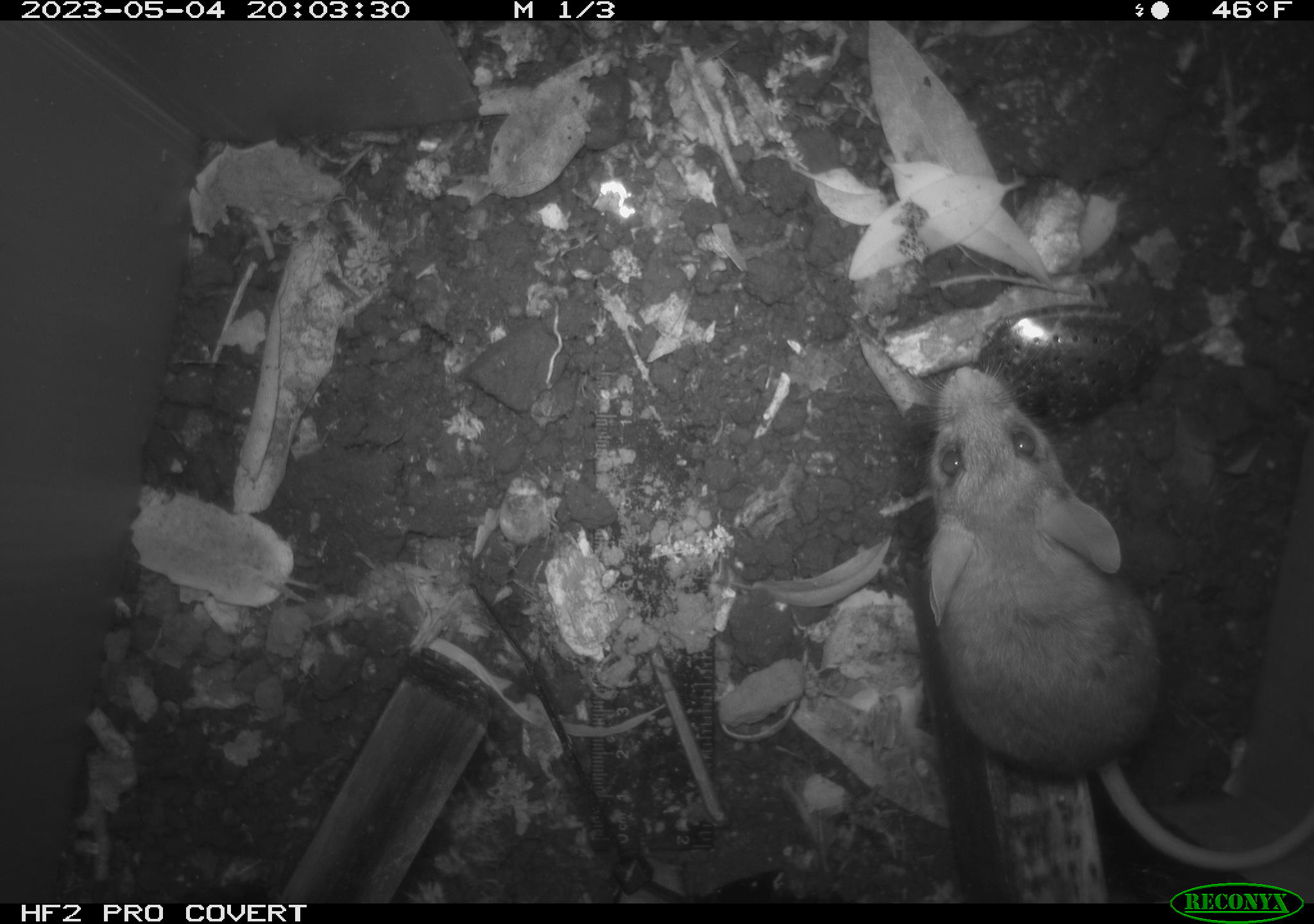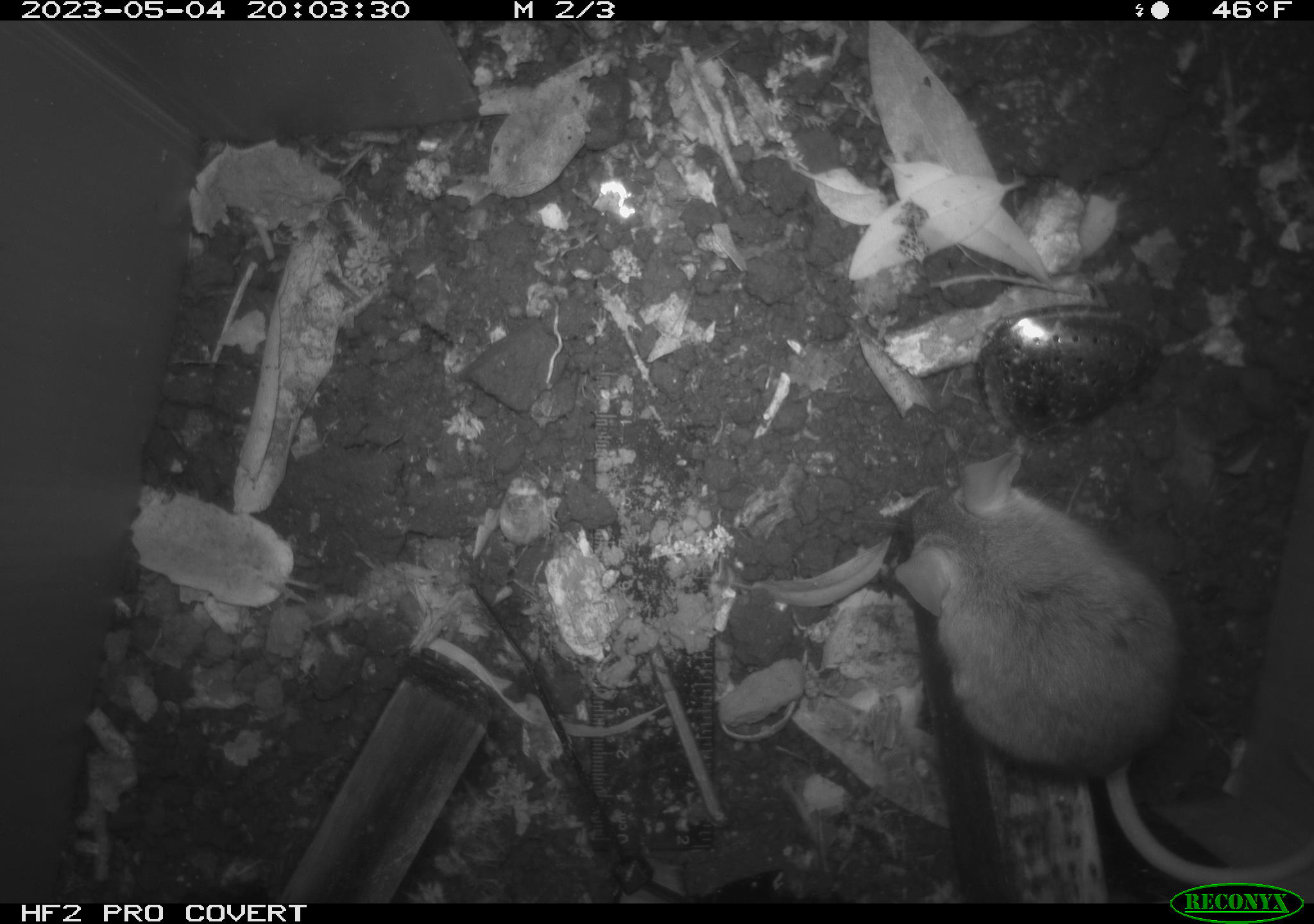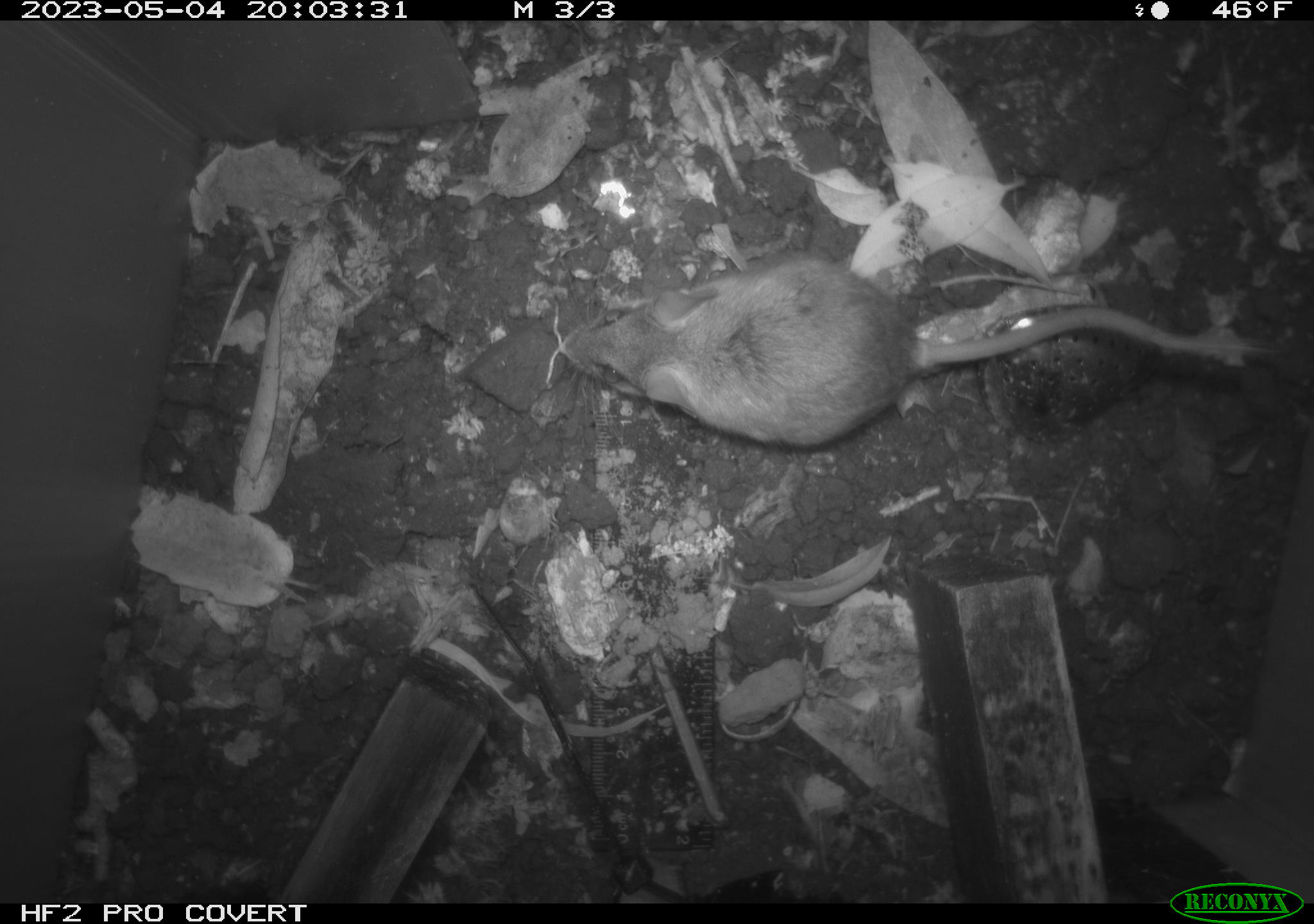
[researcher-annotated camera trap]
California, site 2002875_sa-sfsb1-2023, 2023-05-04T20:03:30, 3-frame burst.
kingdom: Animalia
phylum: Chordata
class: Mammalia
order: Rodentia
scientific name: Rodentia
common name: mouse species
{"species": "mouse species (Rodentia)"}